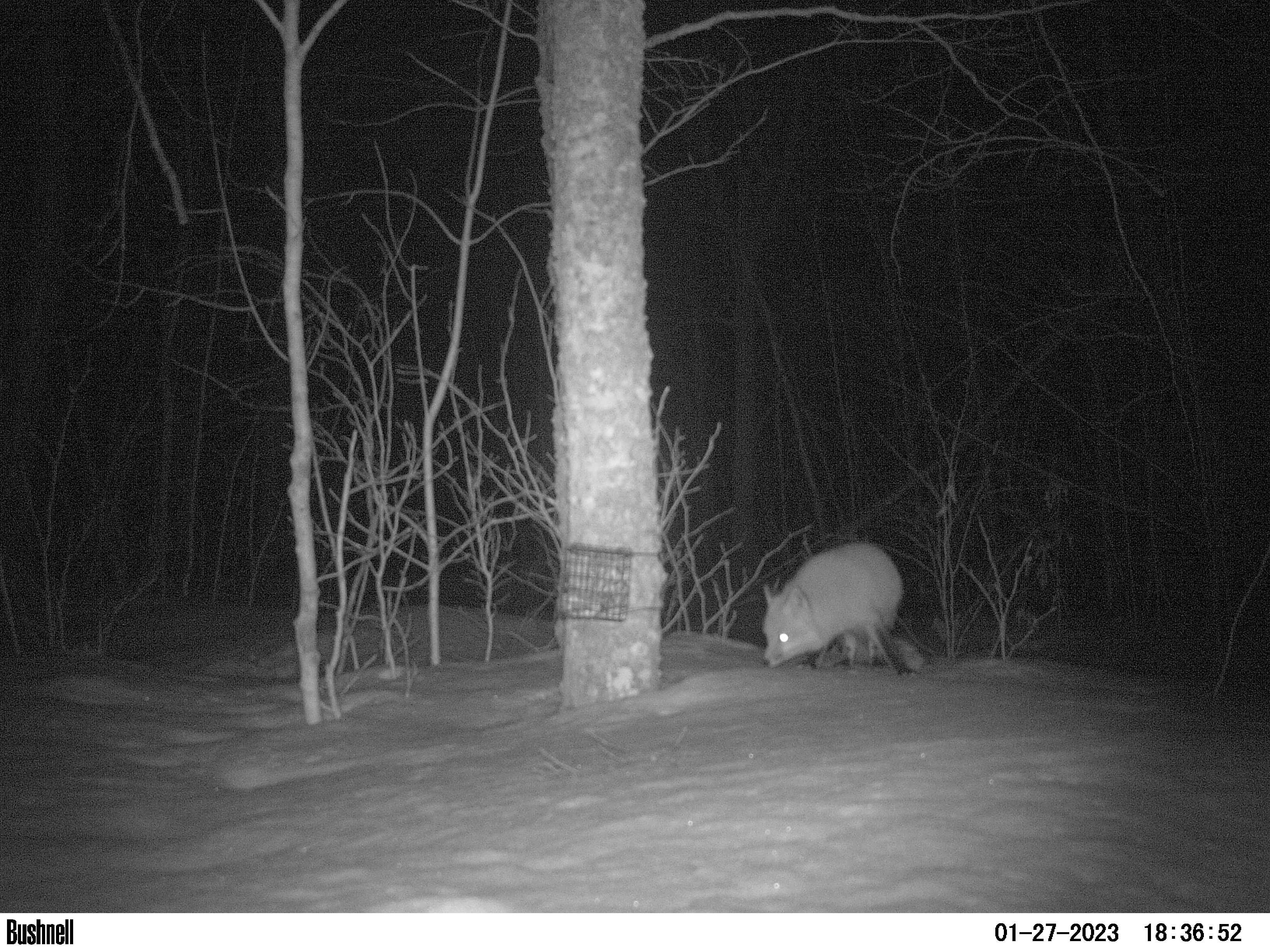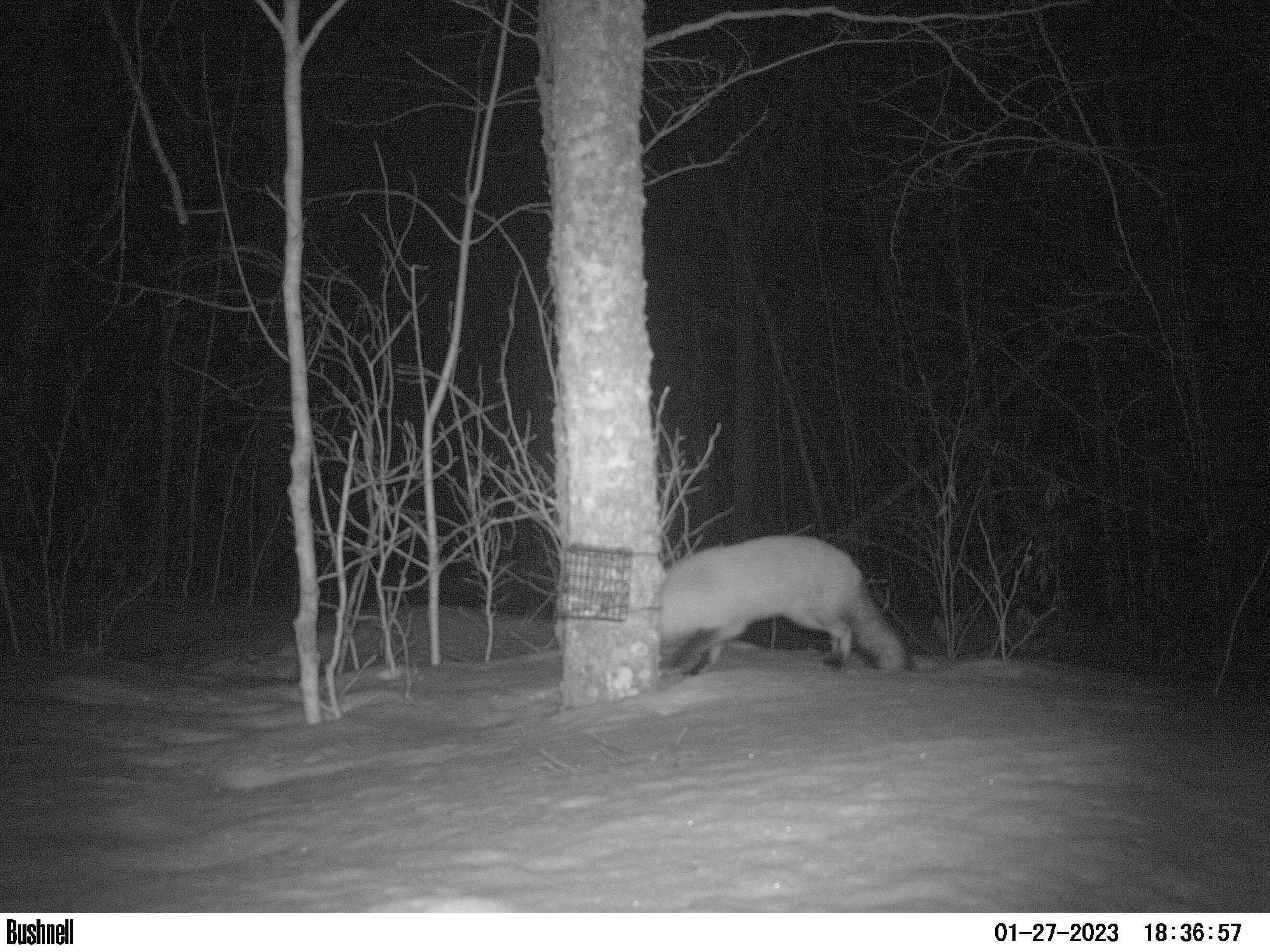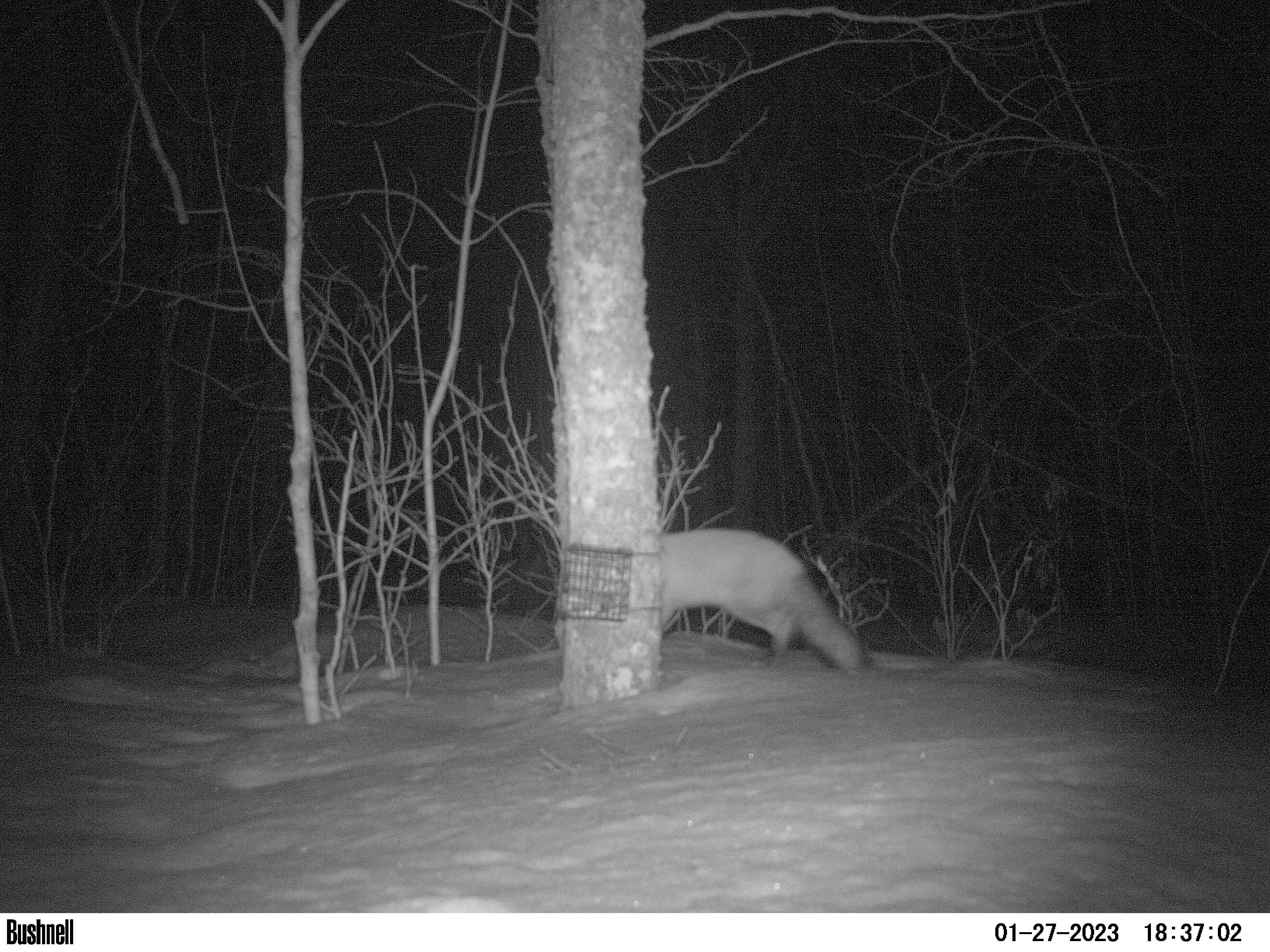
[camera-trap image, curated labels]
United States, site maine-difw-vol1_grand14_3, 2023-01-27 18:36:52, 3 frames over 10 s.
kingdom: Animalia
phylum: Chordata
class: Mammalia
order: Carnivora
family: Canidae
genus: Vulpes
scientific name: Vulpes vulpes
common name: red fox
Red fox (Vulpes vulpes).